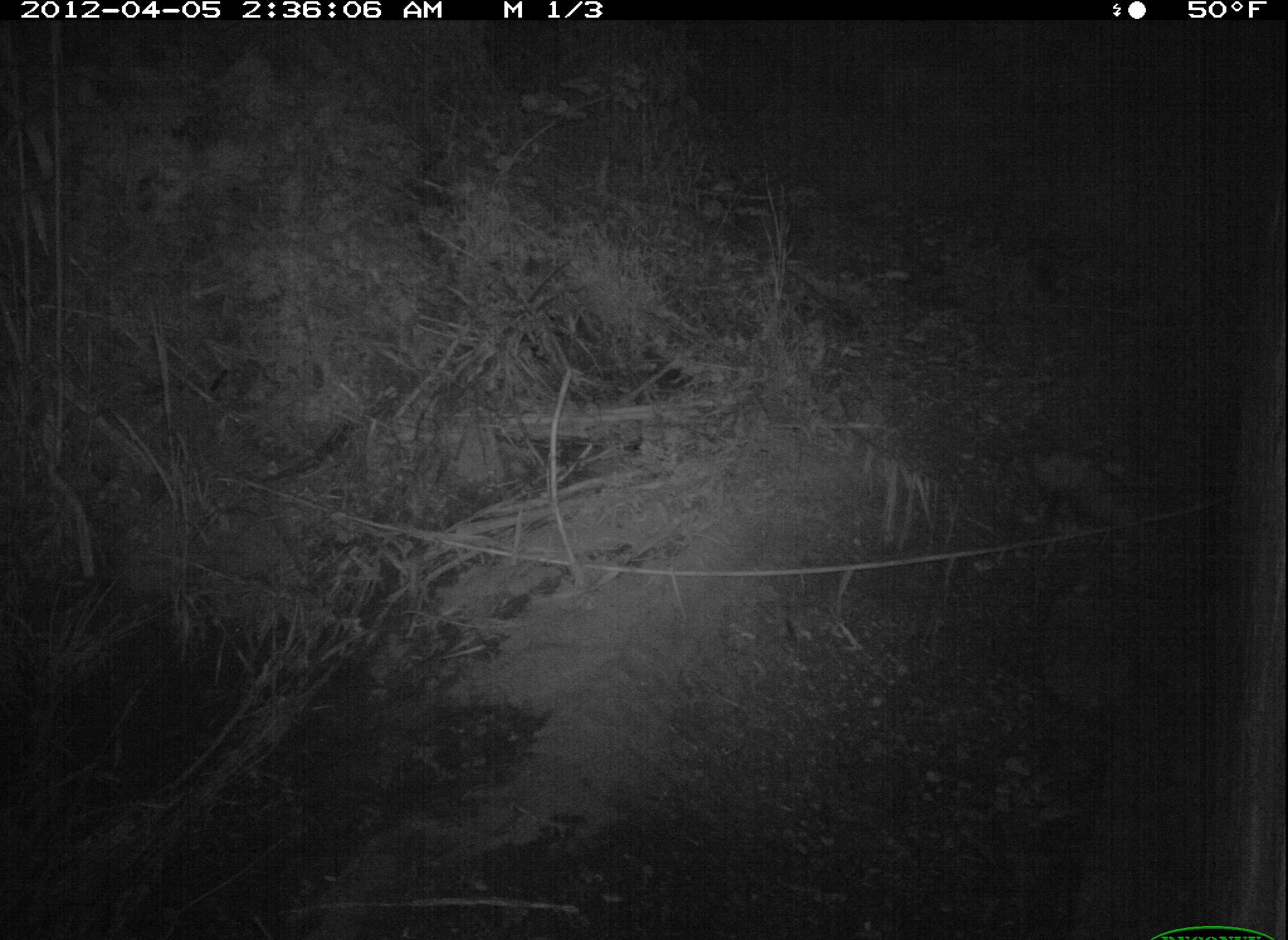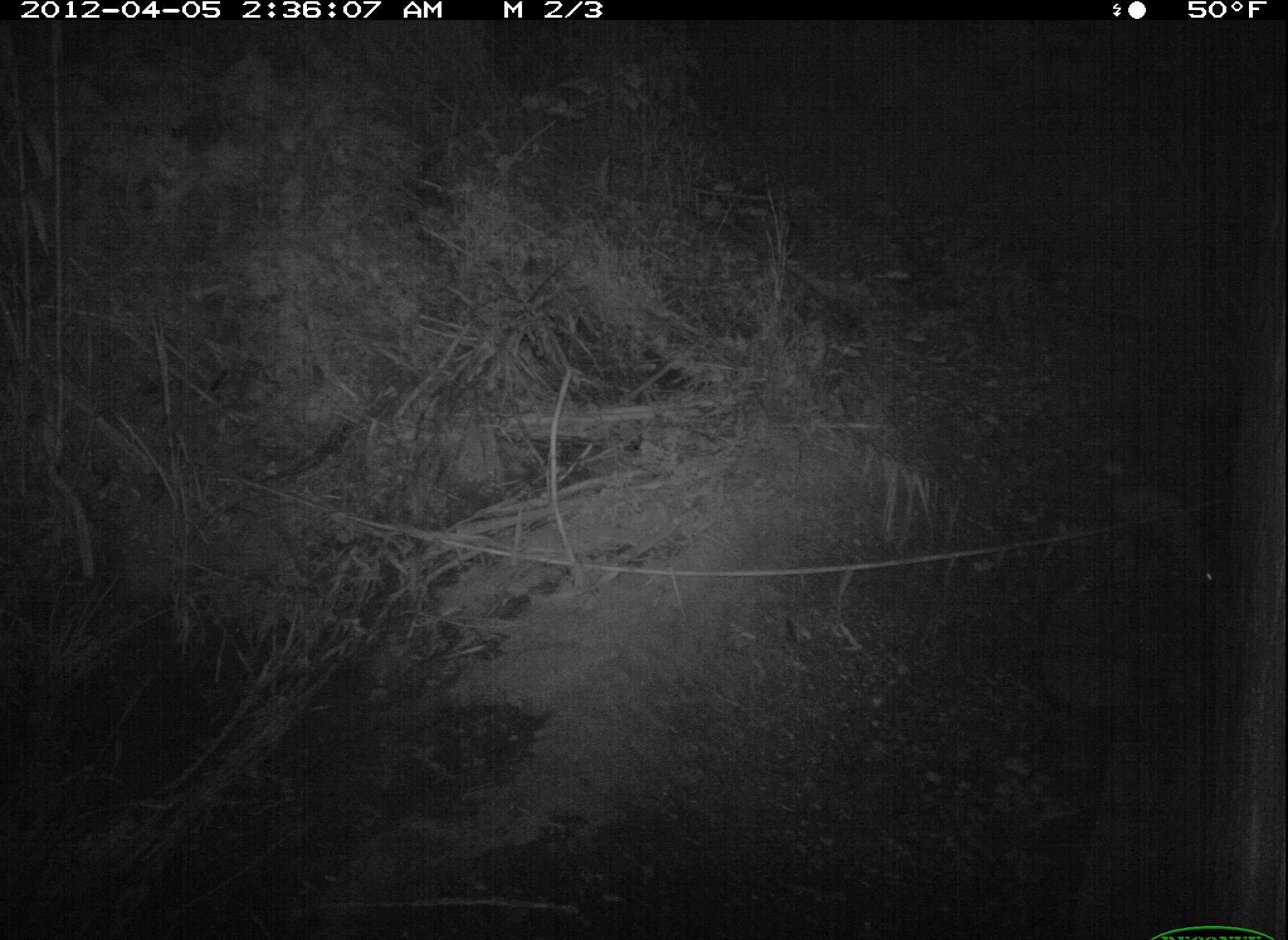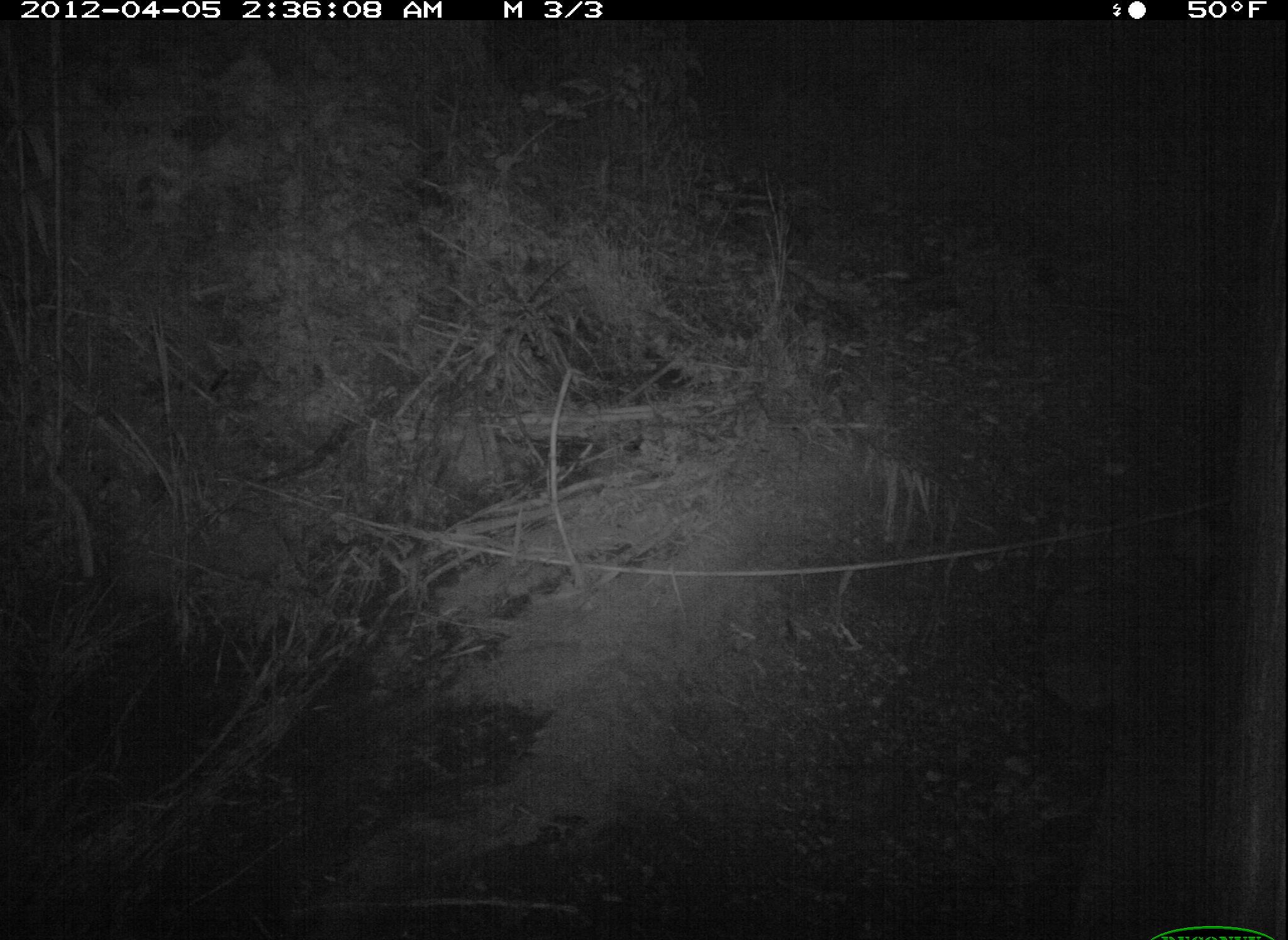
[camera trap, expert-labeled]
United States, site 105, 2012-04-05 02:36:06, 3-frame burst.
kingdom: Animalia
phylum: Chordata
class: Mammalia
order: Didelphimorphia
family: Didelphidae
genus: Didelphis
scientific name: Didelphis virginiana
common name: virginia opossum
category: opossum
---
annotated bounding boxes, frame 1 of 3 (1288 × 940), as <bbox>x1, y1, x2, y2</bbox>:
opossum: <bbox>988, 436, 1152, 550</bbox>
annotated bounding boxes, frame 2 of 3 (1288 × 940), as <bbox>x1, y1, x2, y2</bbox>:
opossum: <bbox>1100, 474, 1267, 596</bbox>